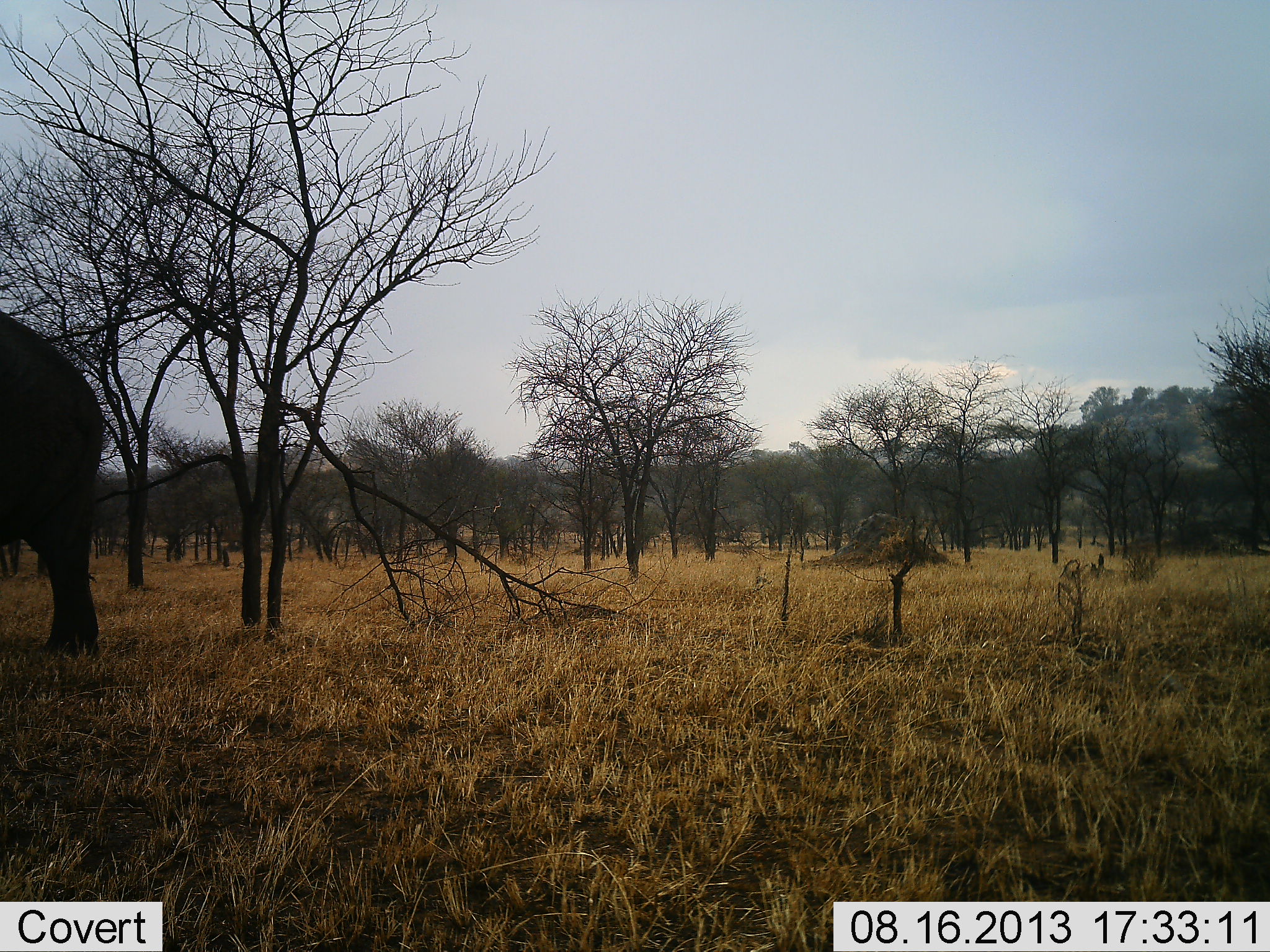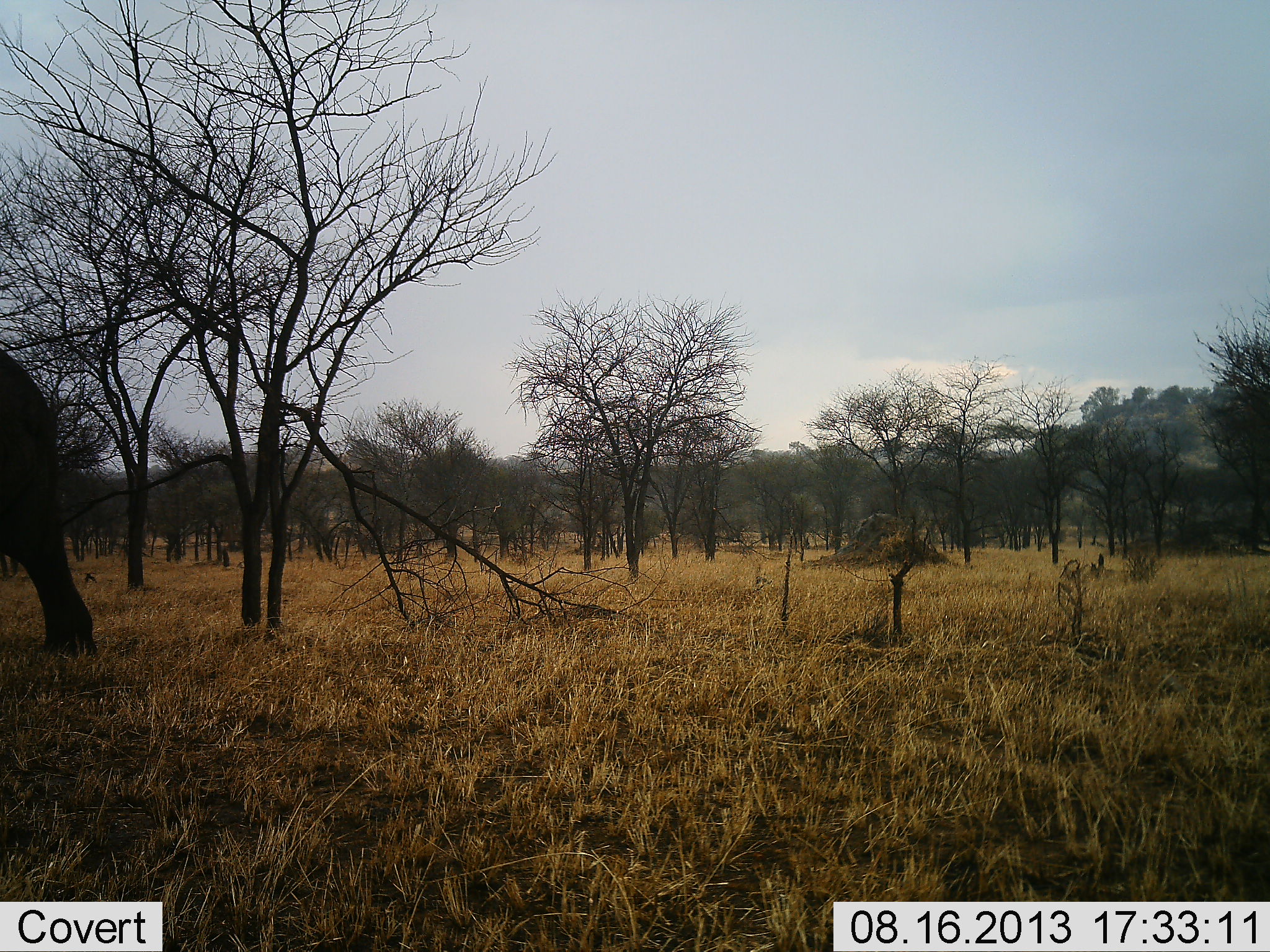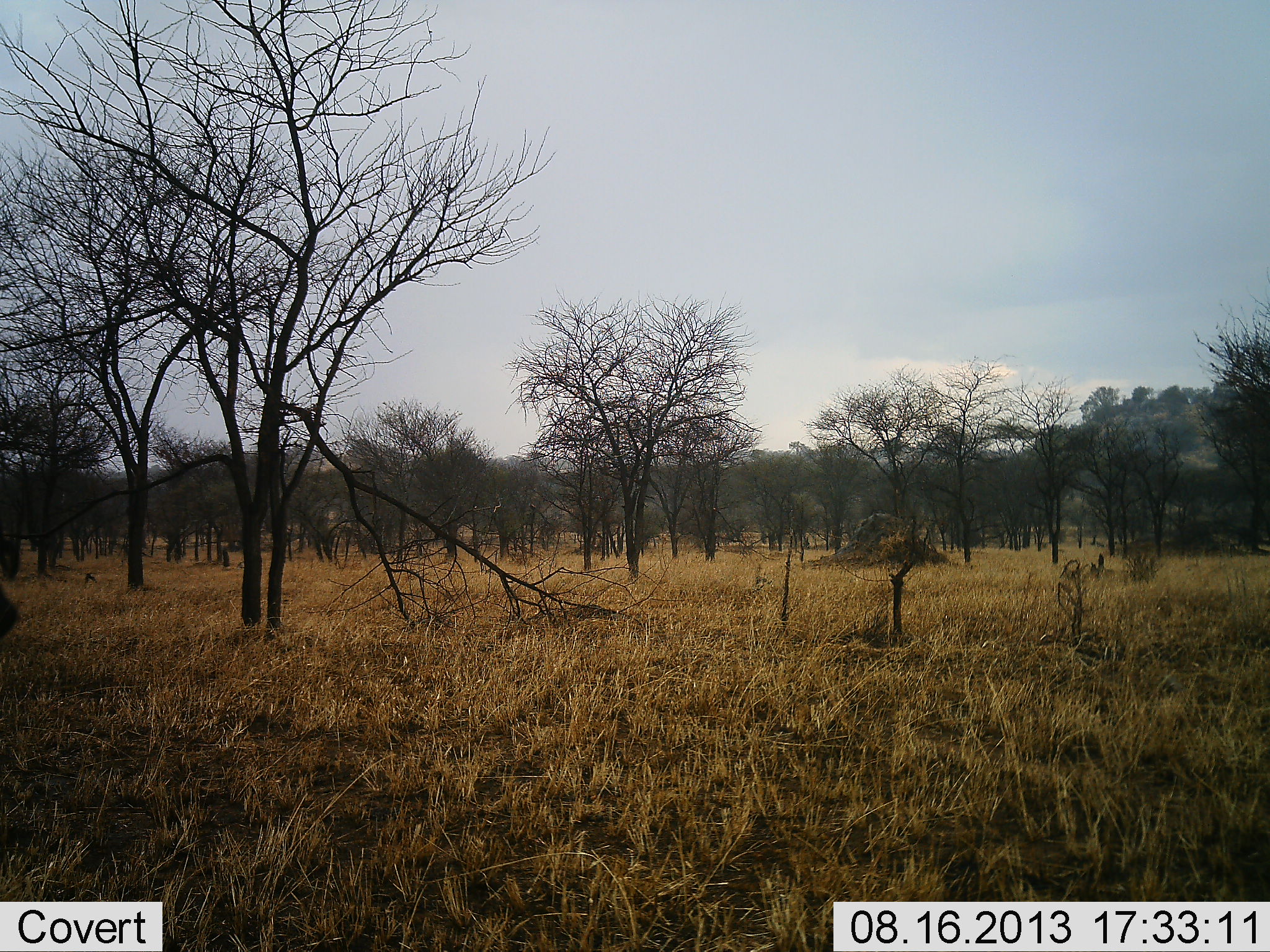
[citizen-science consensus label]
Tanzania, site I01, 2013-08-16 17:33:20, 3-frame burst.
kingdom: Animalia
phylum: Chordata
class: Mammalia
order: Proboscidea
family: Elephantidae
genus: Loxodonta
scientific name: Loxodonta africana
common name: african bush elephant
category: elephant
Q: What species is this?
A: Elephant (african bush elephant) (Loxodonta africana).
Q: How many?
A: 1.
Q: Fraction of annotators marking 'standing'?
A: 0%.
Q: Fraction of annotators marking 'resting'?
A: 0%.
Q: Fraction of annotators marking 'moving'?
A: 100%.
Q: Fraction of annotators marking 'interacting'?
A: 0%.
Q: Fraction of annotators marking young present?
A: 0%.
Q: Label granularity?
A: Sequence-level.